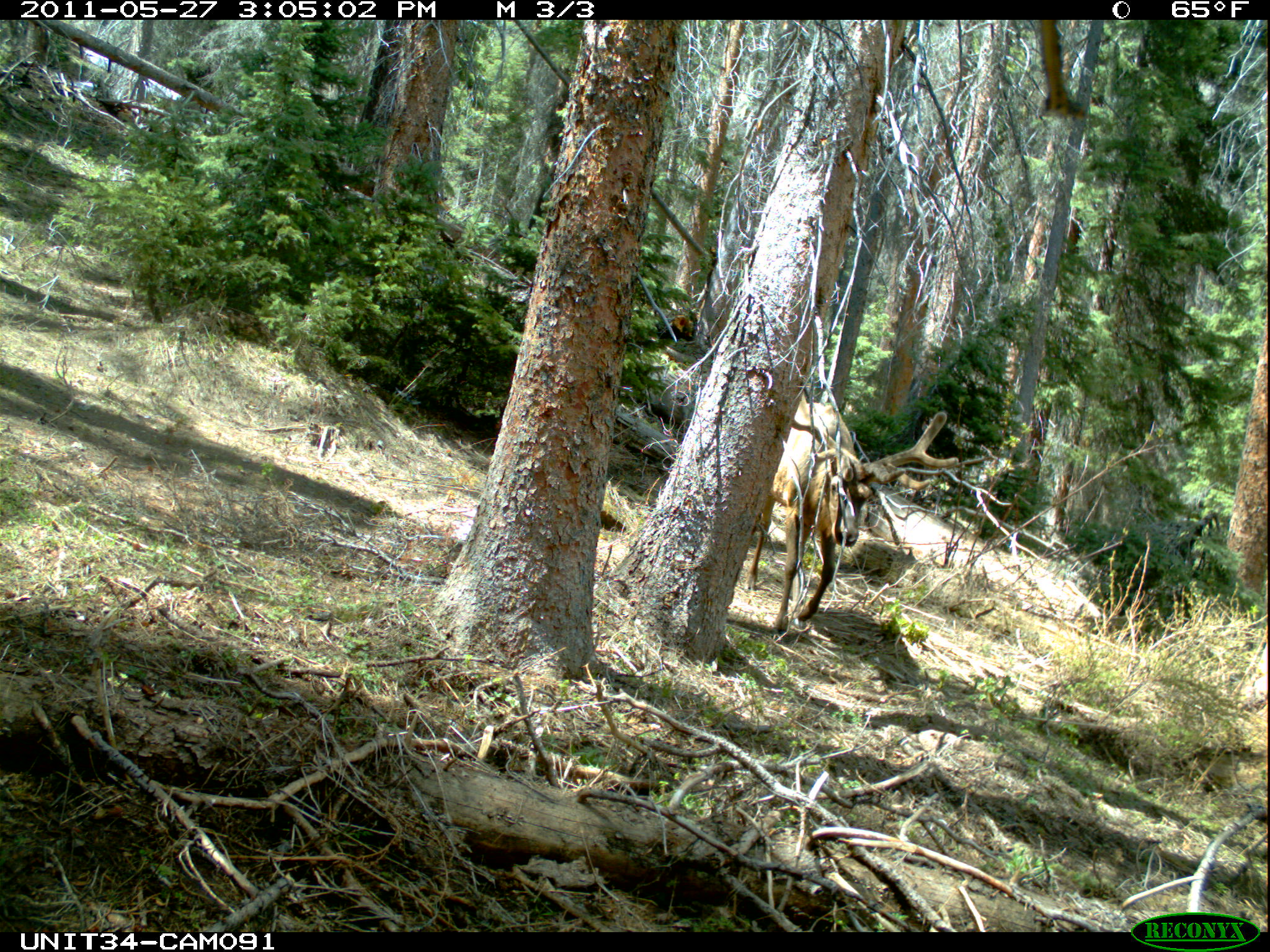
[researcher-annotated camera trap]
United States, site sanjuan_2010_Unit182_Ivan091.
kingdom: Animalia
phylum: Chordata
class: Mammalia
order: Artiodactyla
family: Cervidae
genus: Cervus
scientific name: Cervus elaphus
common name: red deer